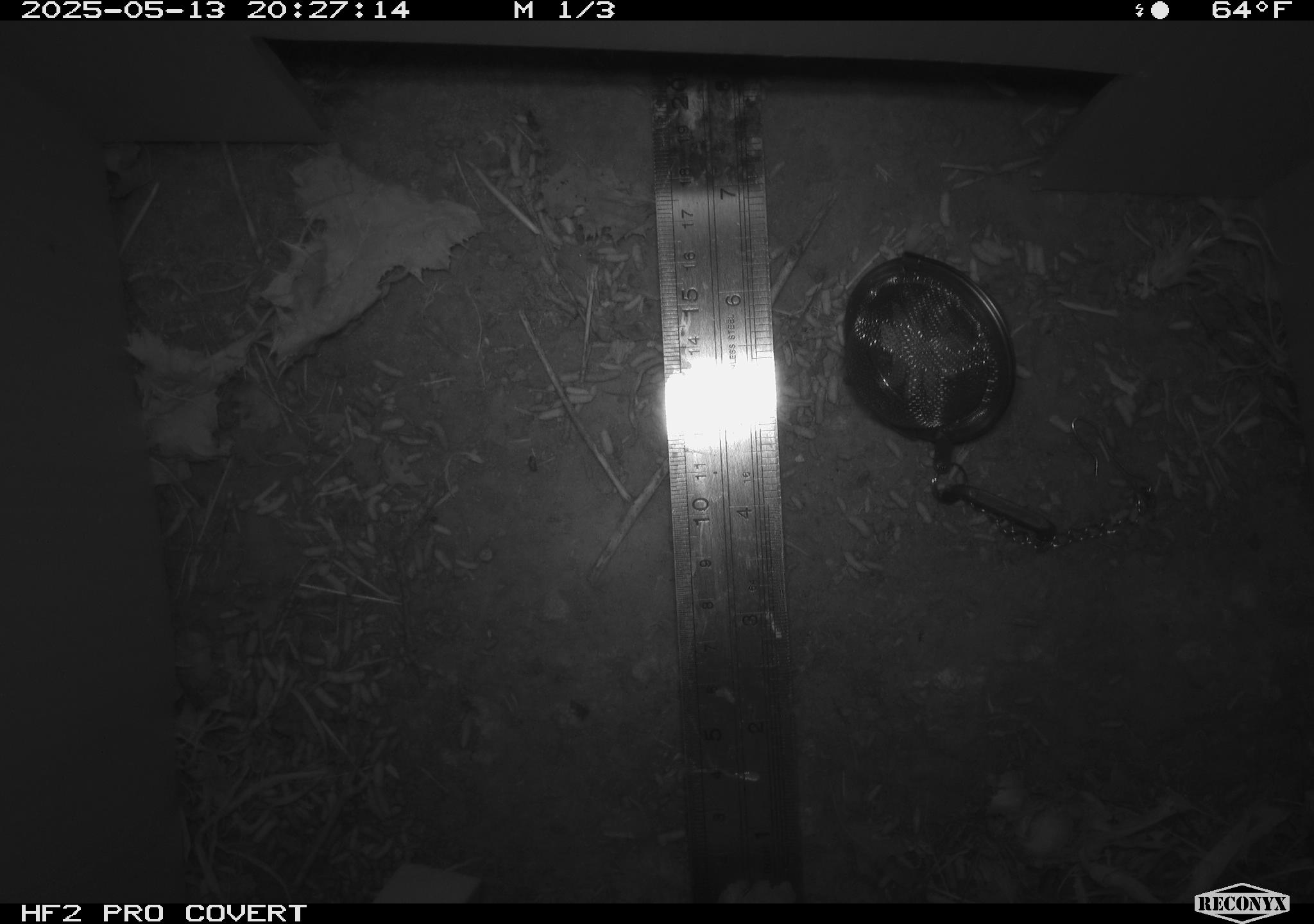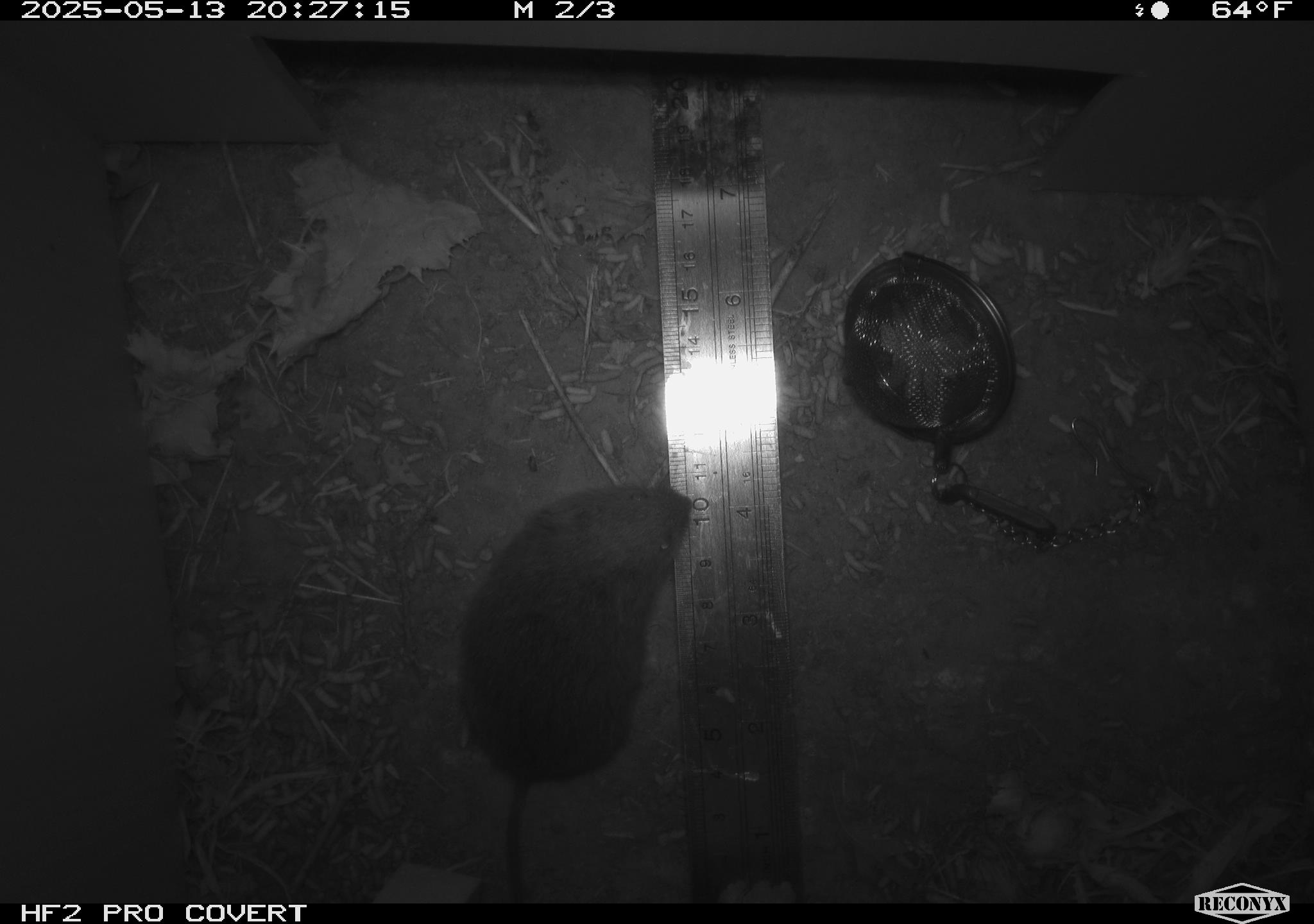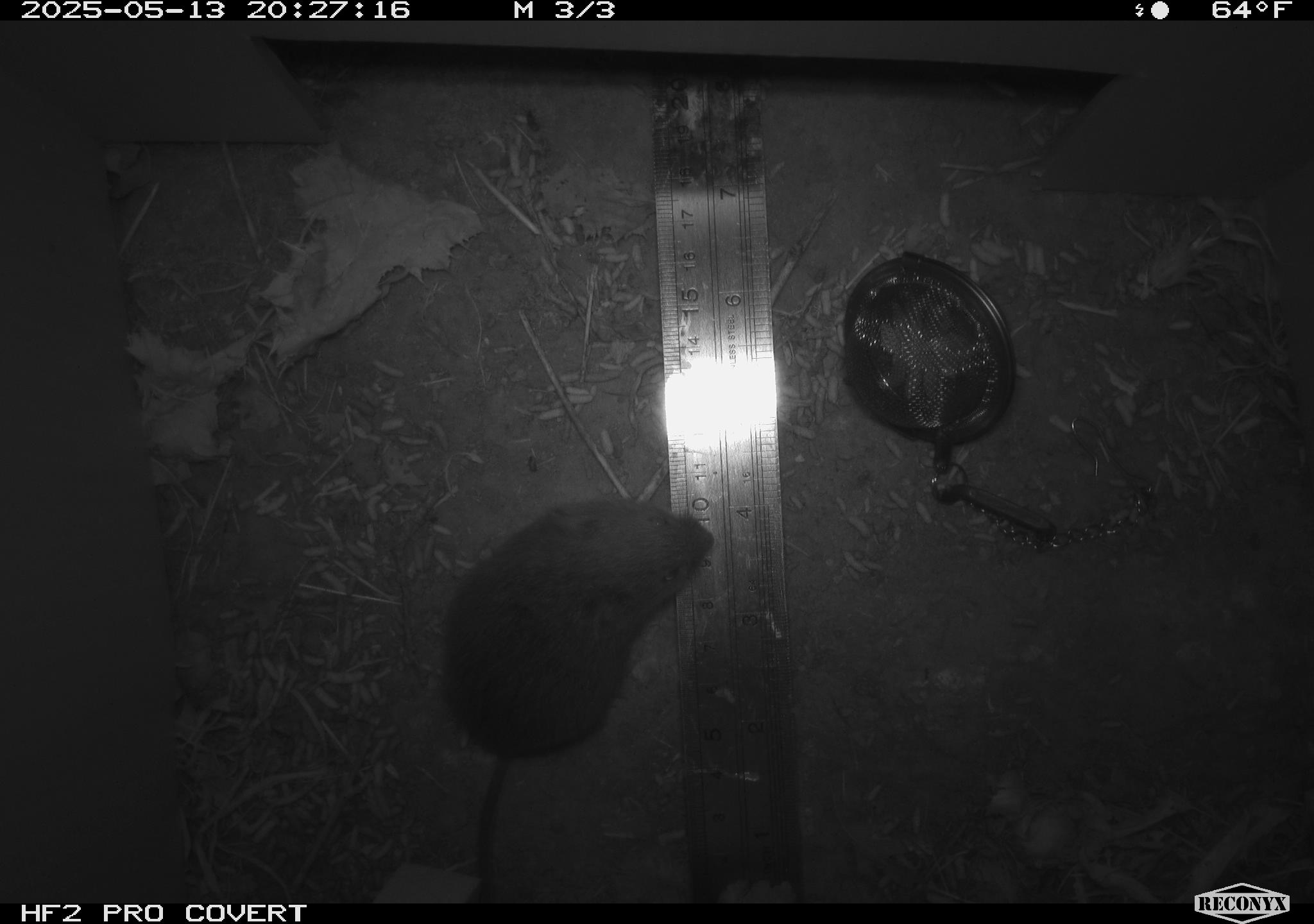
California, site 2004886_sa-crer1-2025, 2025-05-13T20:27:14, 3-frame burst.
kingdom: Animalia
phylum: Chordata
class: Mammalia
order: Rodentia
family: Cricetidae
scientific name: Arvicolinae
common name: voles, lemmings, and muskrats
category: arvicolinae subfamily